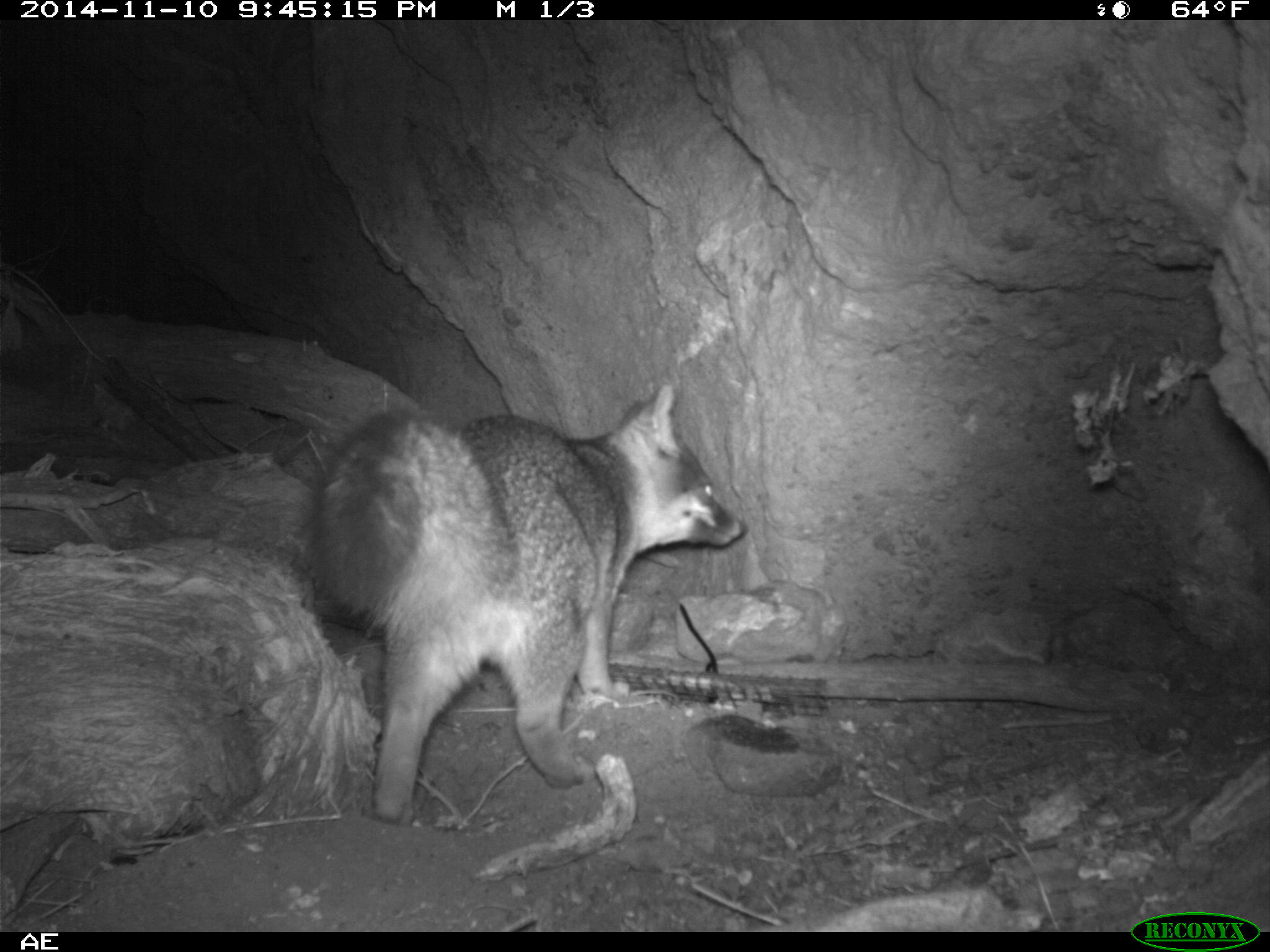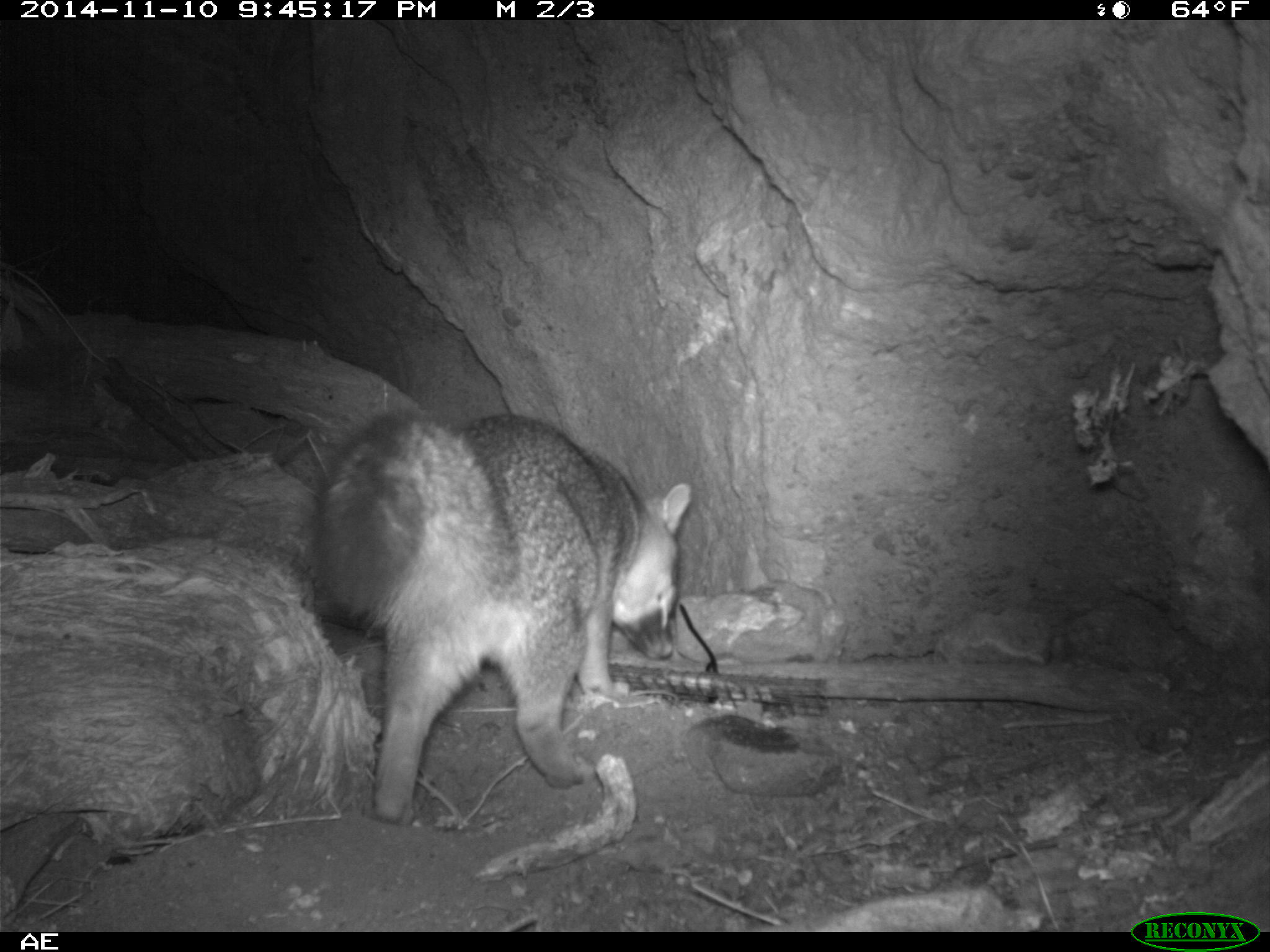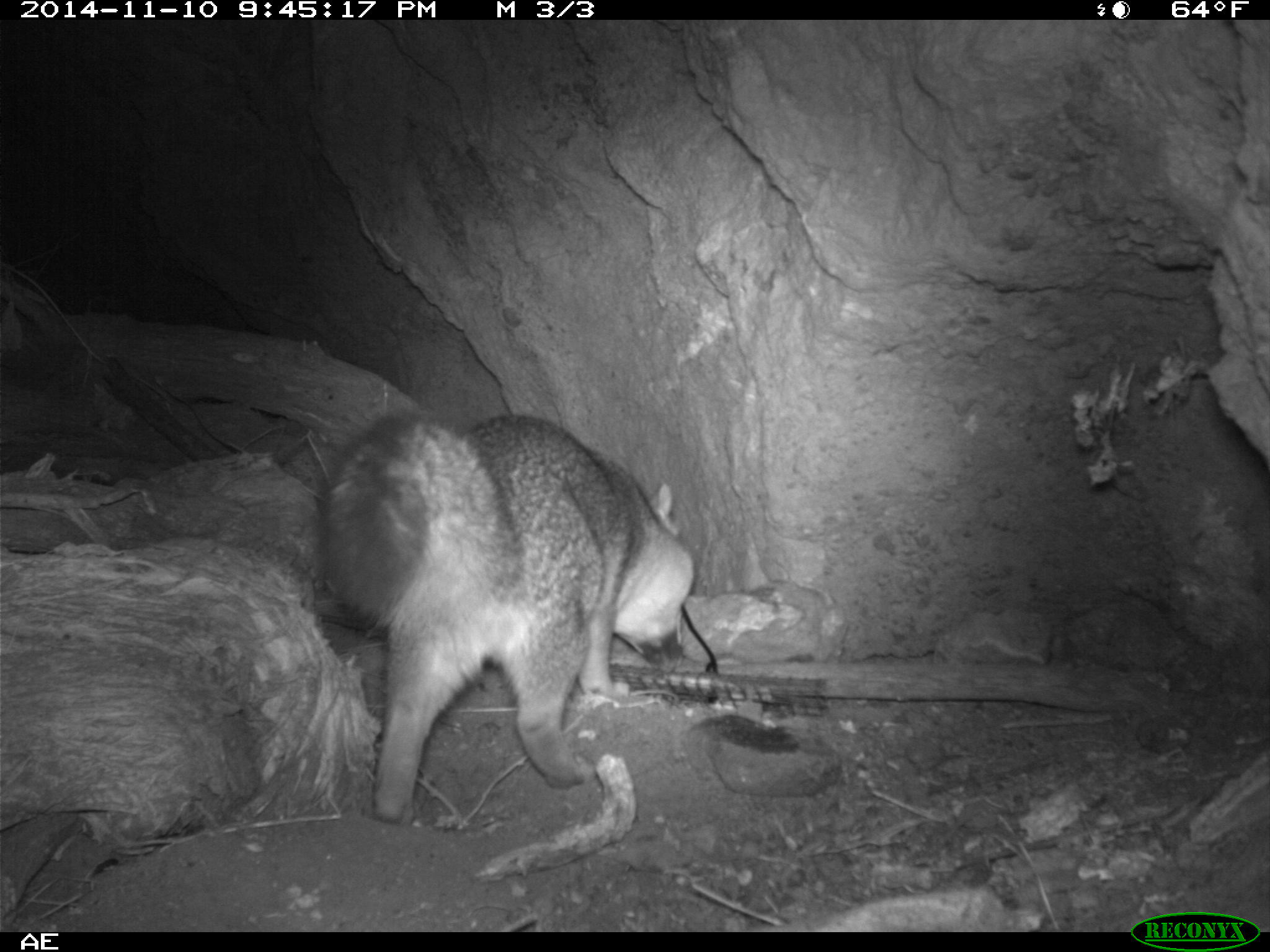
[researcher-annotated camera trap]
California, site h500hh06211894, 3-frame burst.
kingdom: Animalia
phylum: Chordata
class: Mammalia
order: Carnivora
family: Canidae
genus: Urocyon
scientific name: Urocyon littoralis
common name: island fox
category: fox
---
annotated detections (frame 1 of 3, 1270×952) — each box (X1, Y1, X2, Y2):
fox: (290, 384, 747, 824)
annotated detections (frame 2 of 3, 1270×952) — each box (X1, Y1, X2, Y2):
fox: (310, 408, 695, 823)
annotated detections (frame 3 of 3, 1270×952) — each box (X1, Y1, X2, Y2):
fox: (316, 415, 693, 825)